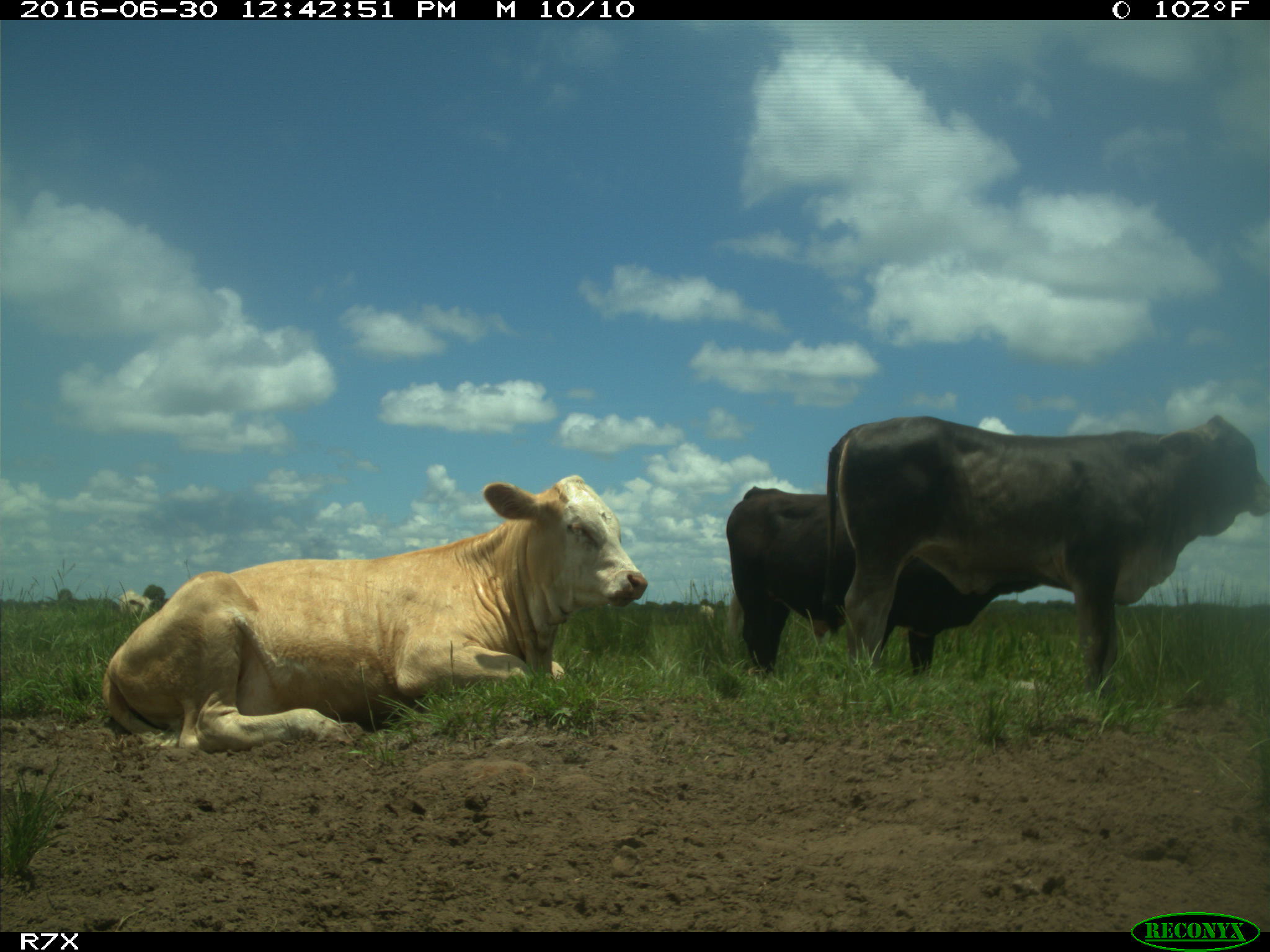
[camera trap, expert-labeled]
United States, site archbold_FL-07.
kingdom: Animalia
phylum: Chordata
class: Mammalia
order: Artiodactyla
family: Bovidae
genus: Bos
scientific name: Bos taurus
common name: domestic cow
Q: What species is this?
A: Bos taurus (domestic cow).